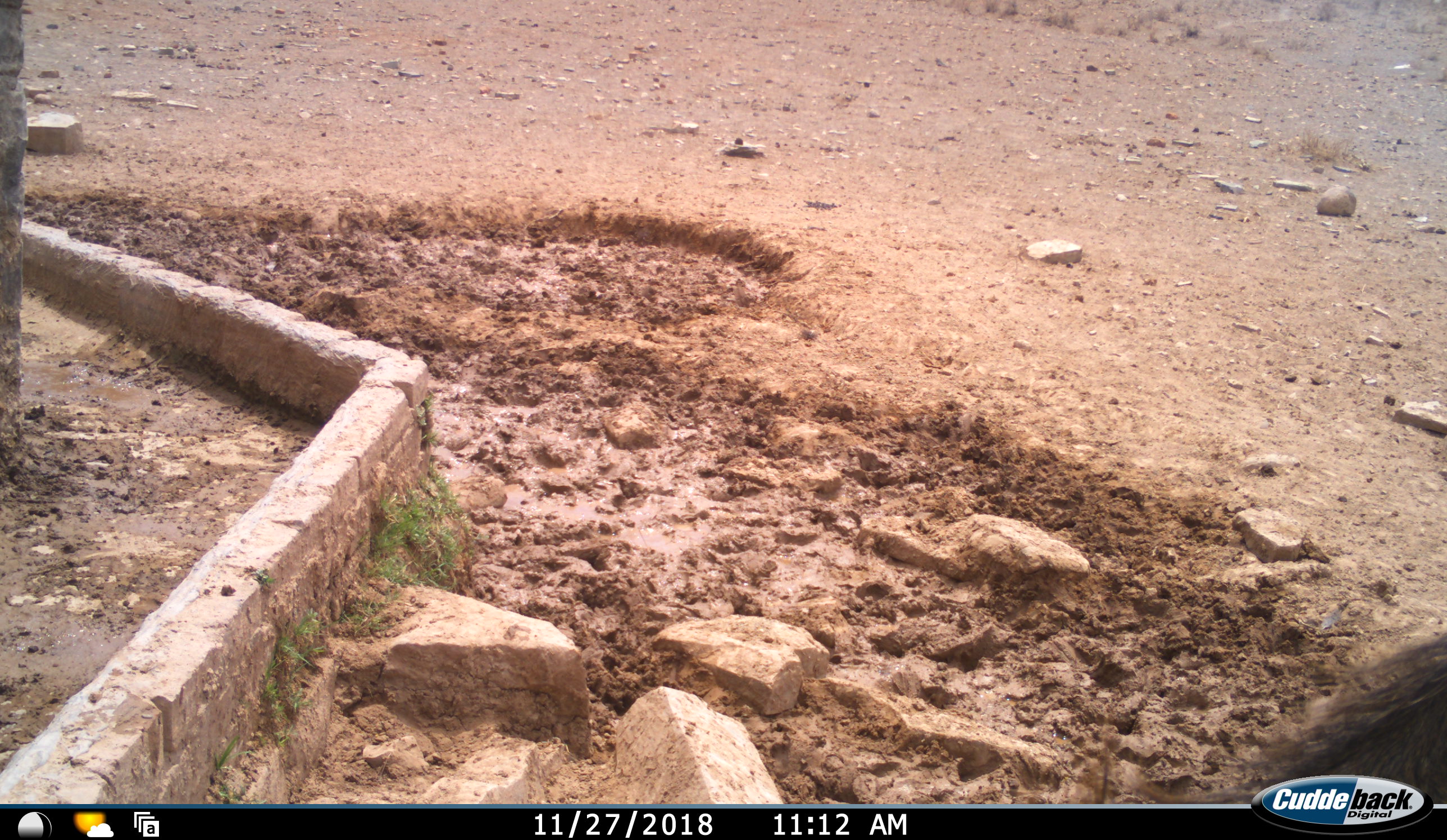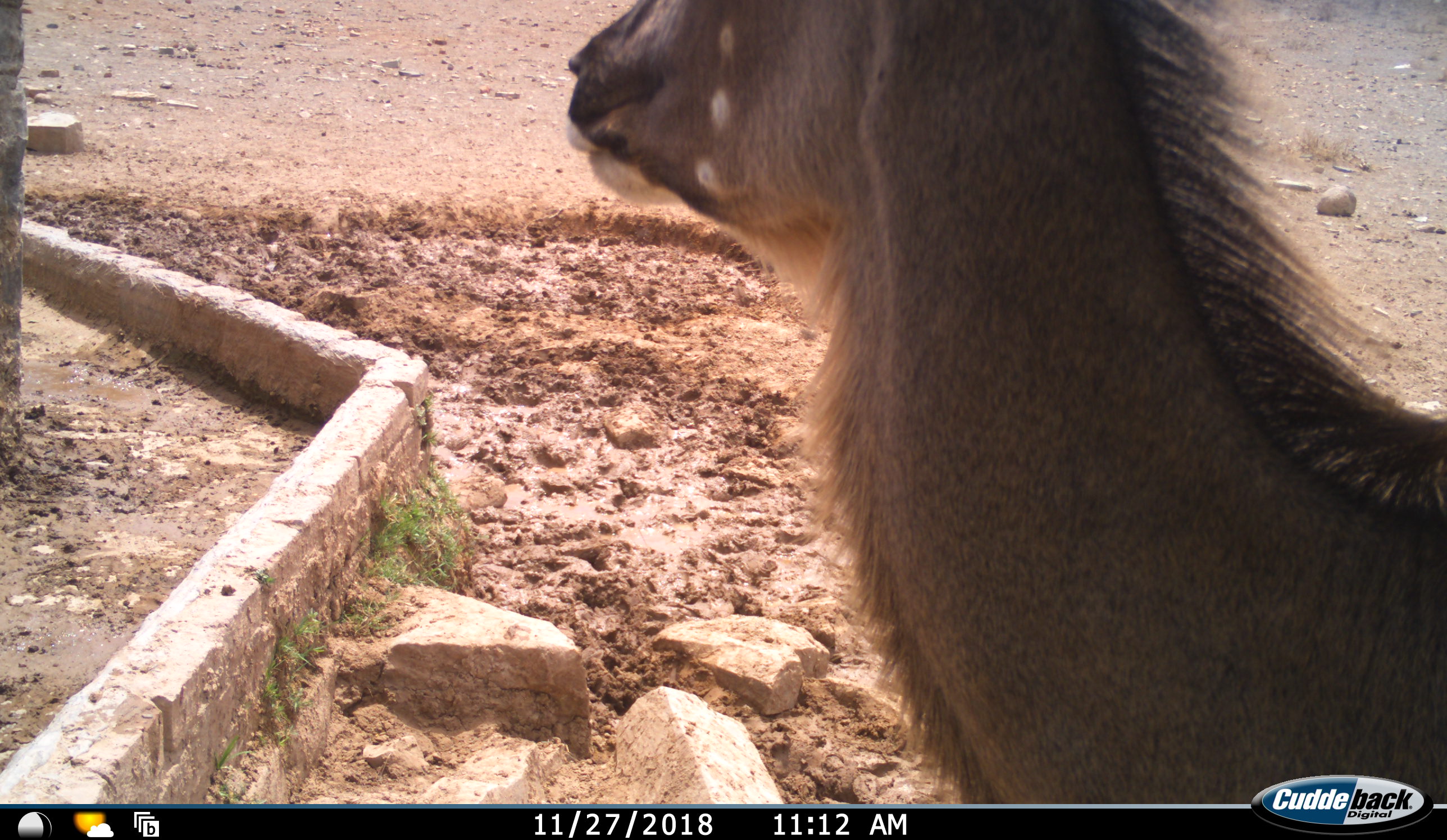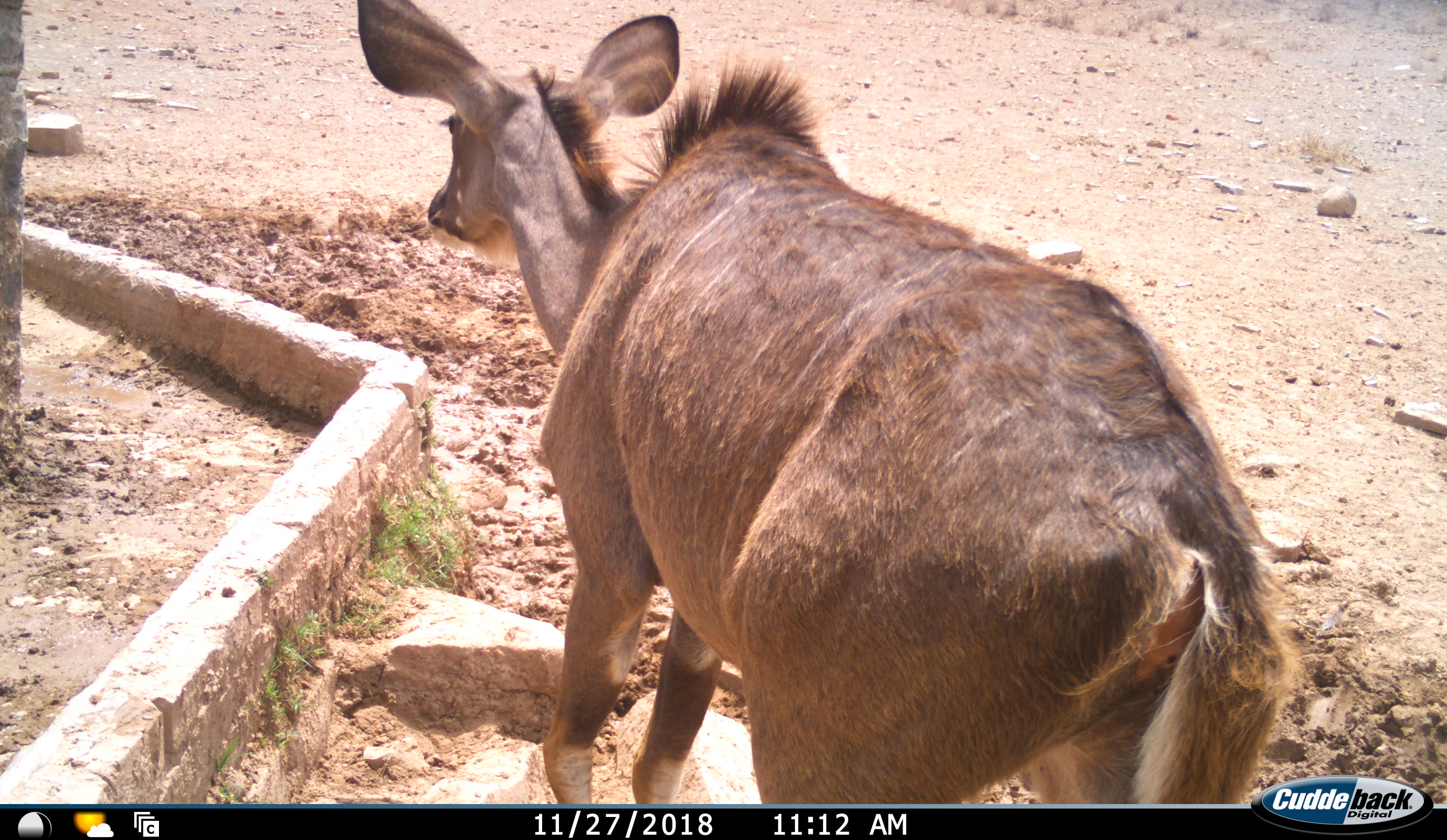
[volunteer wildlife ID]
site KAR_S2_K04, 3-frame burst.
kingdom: Animalia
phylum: Chordata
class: Mammalia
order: Artiodactyla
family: Bovidae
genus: Tragelaphus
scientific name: Tragelaphus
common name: kudu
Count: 1.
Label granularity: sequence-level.